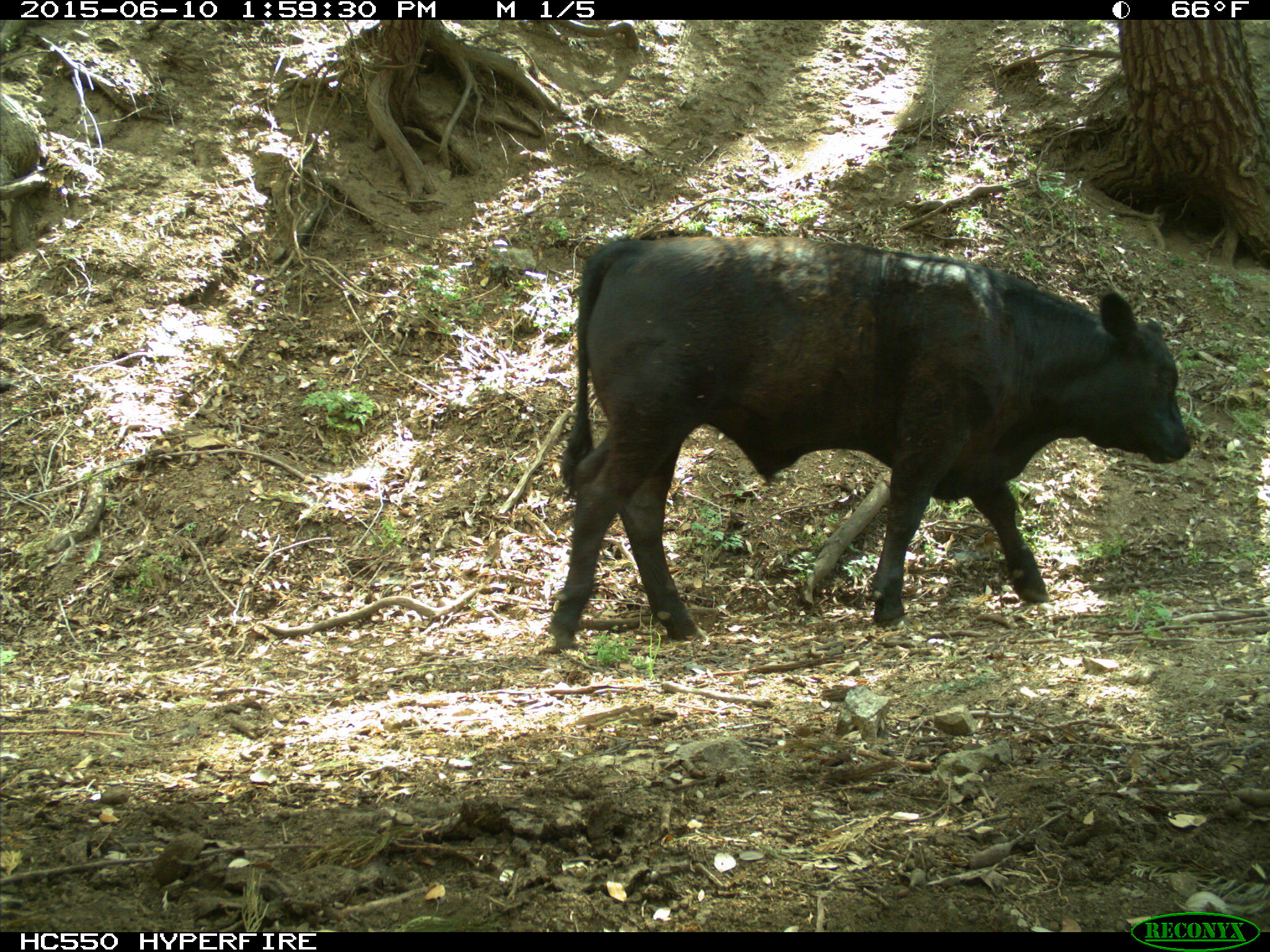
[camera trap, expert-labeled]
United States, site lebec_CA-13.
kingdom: Animalia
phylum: Chordata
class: Mammalia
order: Artiodactyla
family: Bovidae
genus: Bos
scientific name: Bos taurus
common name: domestic cow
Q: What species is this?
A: Bos taurus (domestic cow).